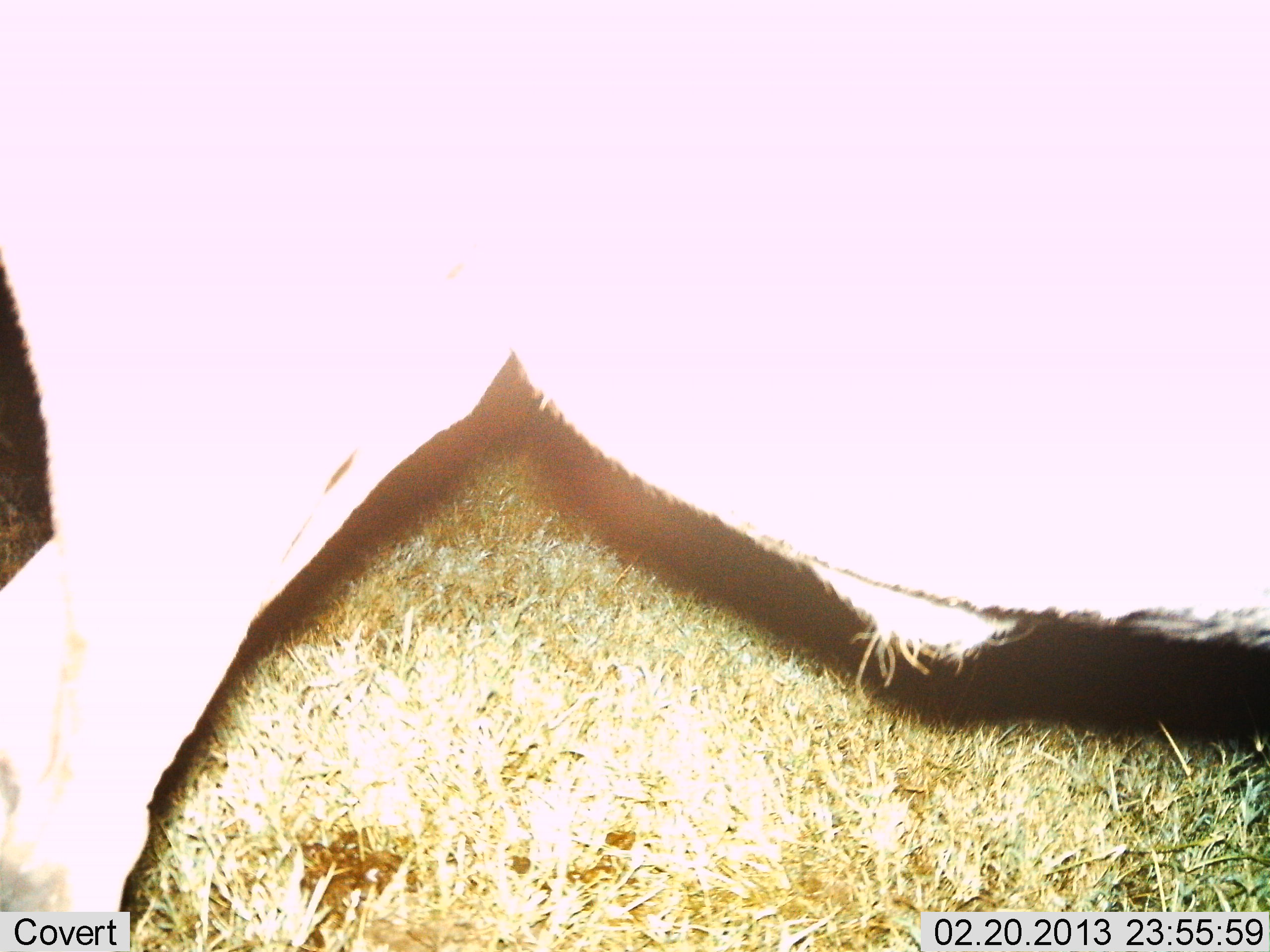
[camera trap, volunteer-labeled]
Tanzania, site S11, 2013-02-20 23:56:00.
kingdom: Animalia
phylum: Chordata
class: Mammalia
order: Artiodactyla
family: Bovidae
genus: Connochaetes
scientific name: Connochaetes taurinus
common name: blue wildebeest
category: wildebeest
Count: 1.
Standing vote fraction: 100%.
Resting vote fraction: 0%.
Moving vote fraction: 0%.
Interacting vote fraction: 0%.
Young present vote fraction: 0%.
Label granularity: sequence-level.